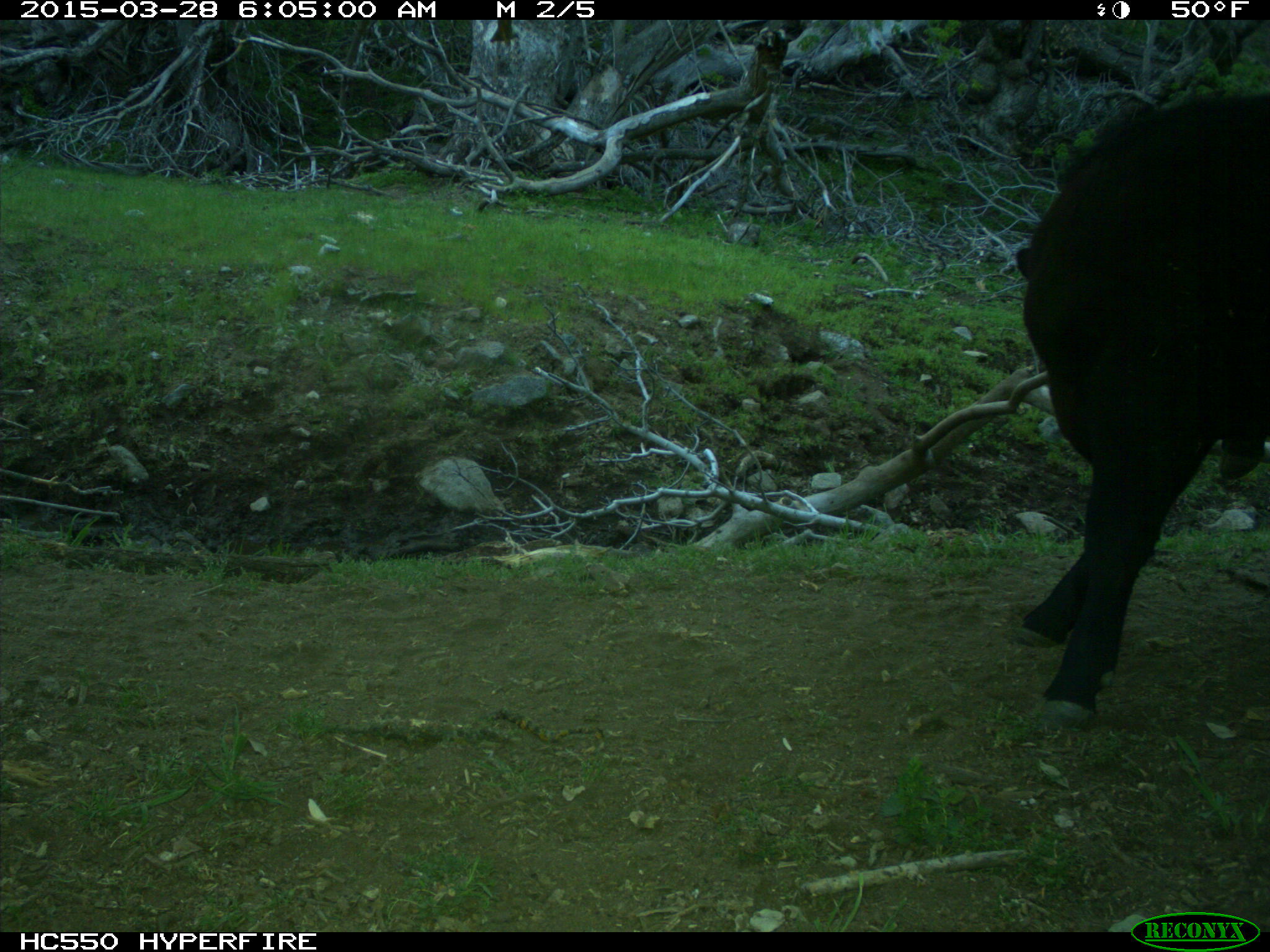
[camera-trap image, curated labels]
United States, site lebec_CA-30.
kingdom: Animalia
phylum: Chordata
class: Mammalia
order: Artiodactyla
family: Bovidae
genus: Bos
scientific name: Bos taurus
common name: domestic cow